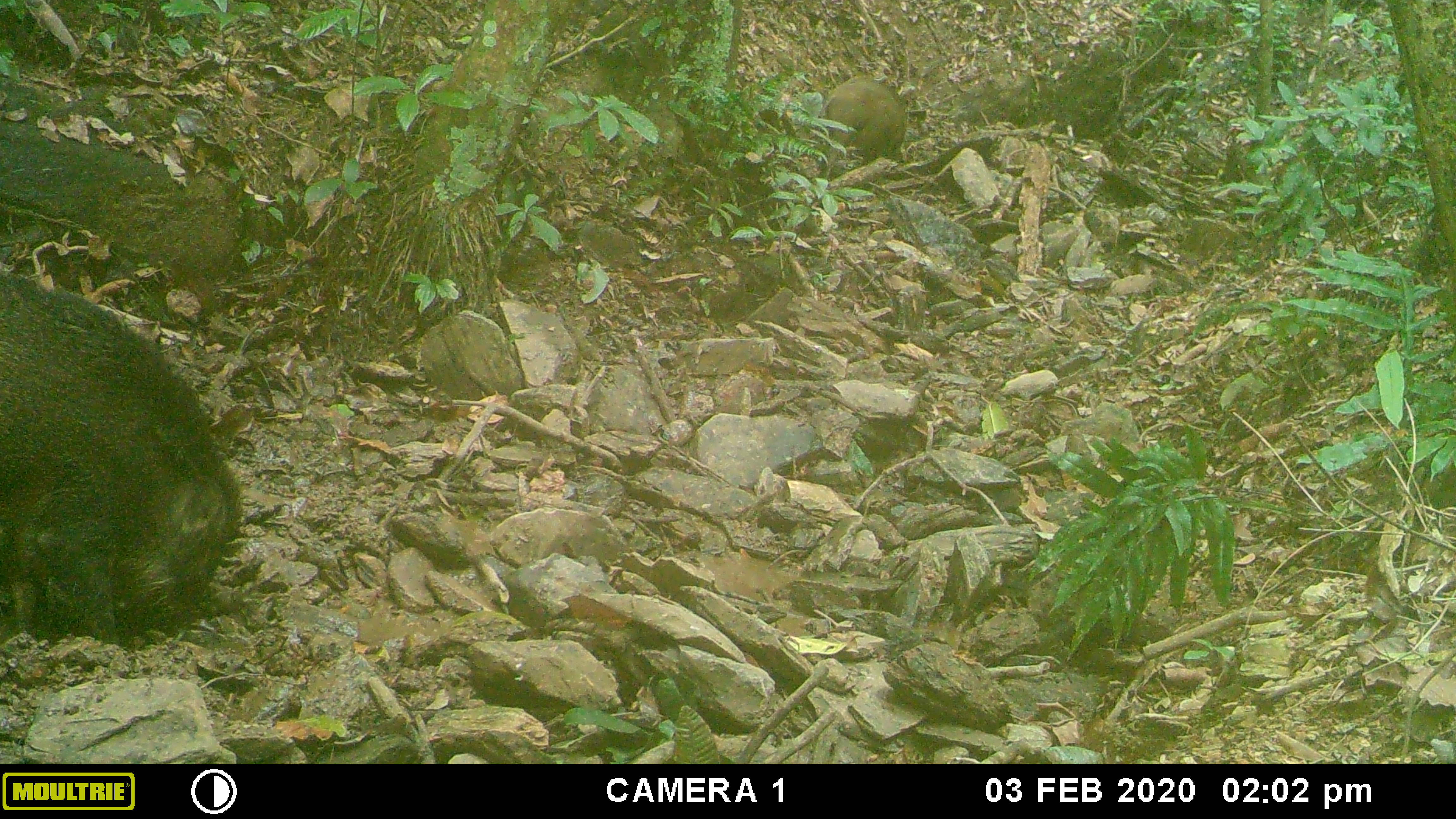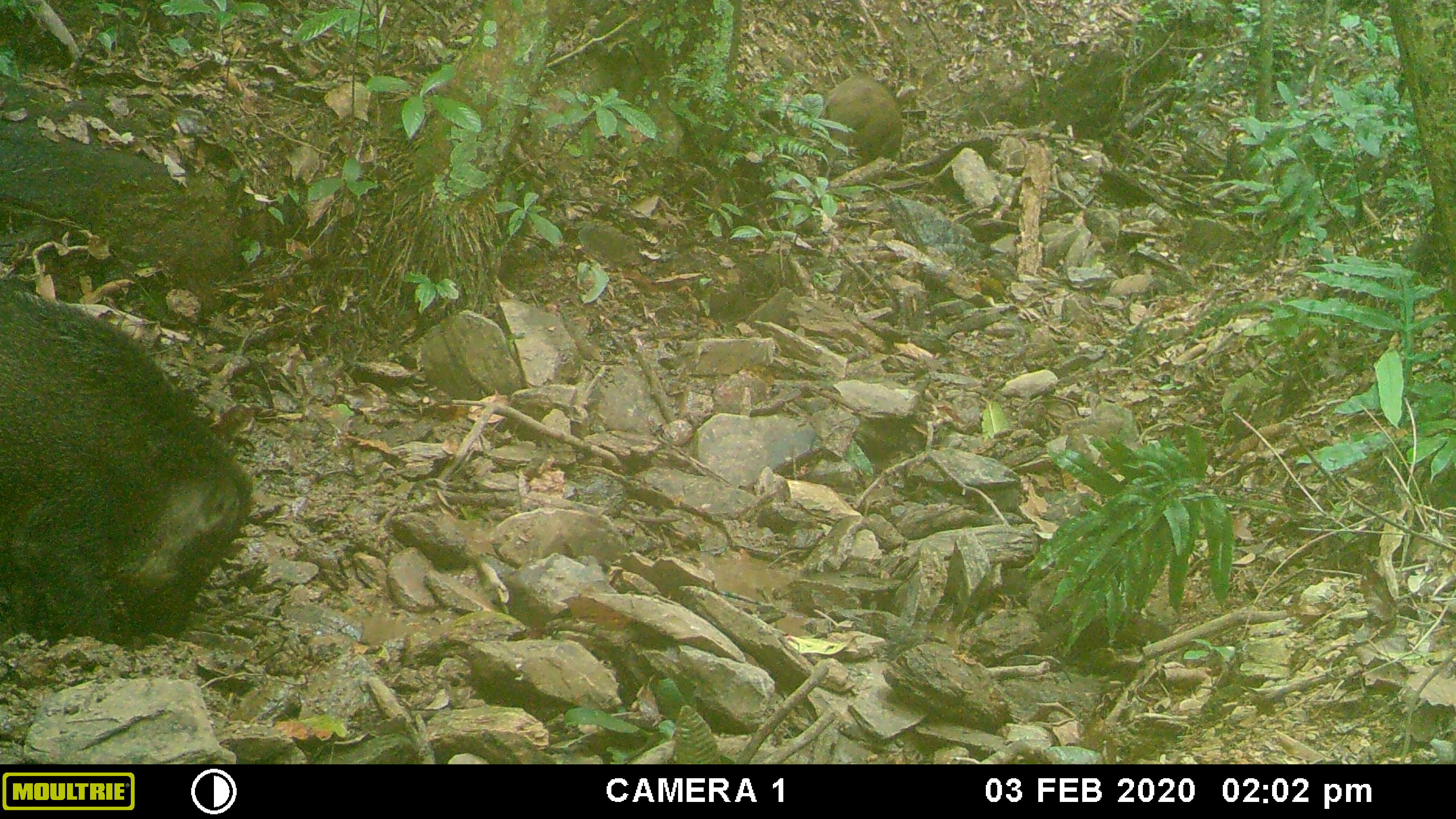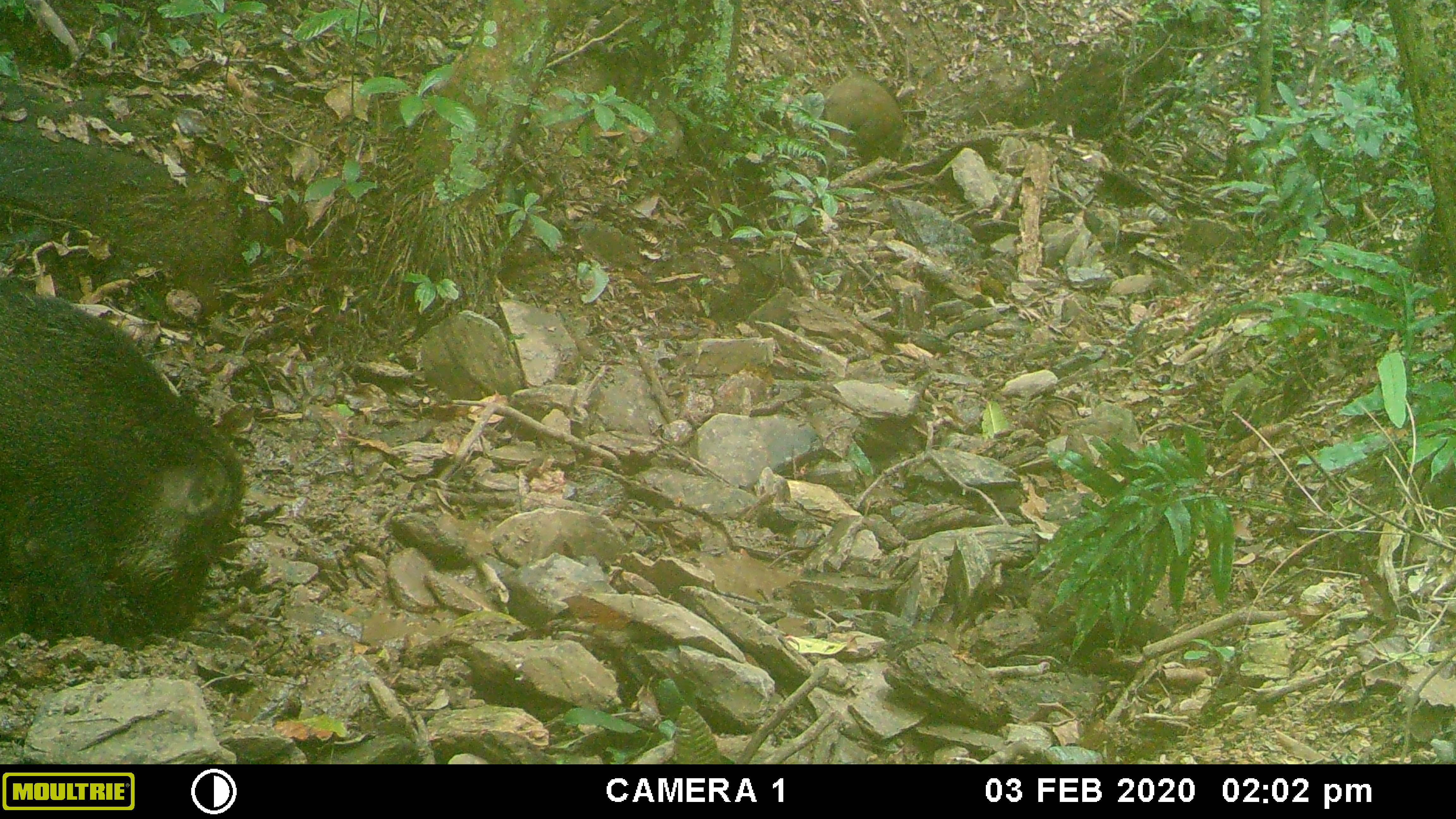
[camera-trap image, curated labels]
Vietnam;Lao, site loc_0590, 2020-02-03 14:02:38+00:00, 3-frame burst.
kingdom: Animalia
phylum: Chordata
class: Mammalia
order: Artiodactyla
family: Suidae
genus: Sus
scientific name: Sus scrofa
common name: eurasian wild pig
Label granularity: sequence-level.